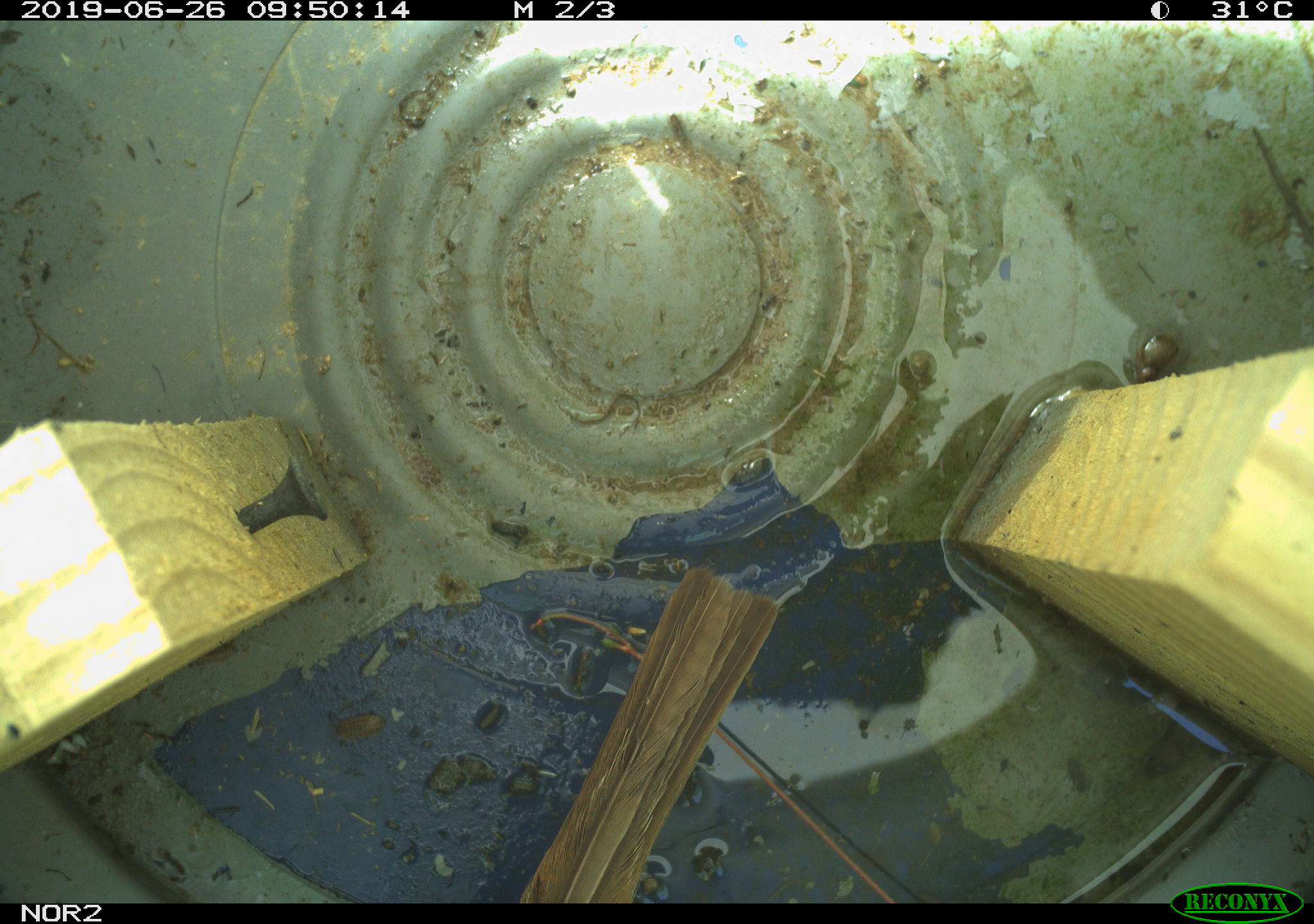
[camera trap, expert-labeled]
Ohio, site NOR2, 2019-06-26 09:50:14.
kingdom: Animalia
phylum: Chordata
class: Aves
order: Passeriformes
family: Passerellidae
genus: Melospiza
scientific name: Melospiza melodia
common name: song sparrow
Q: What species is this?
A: Song sparrow (Melospiza melodia).